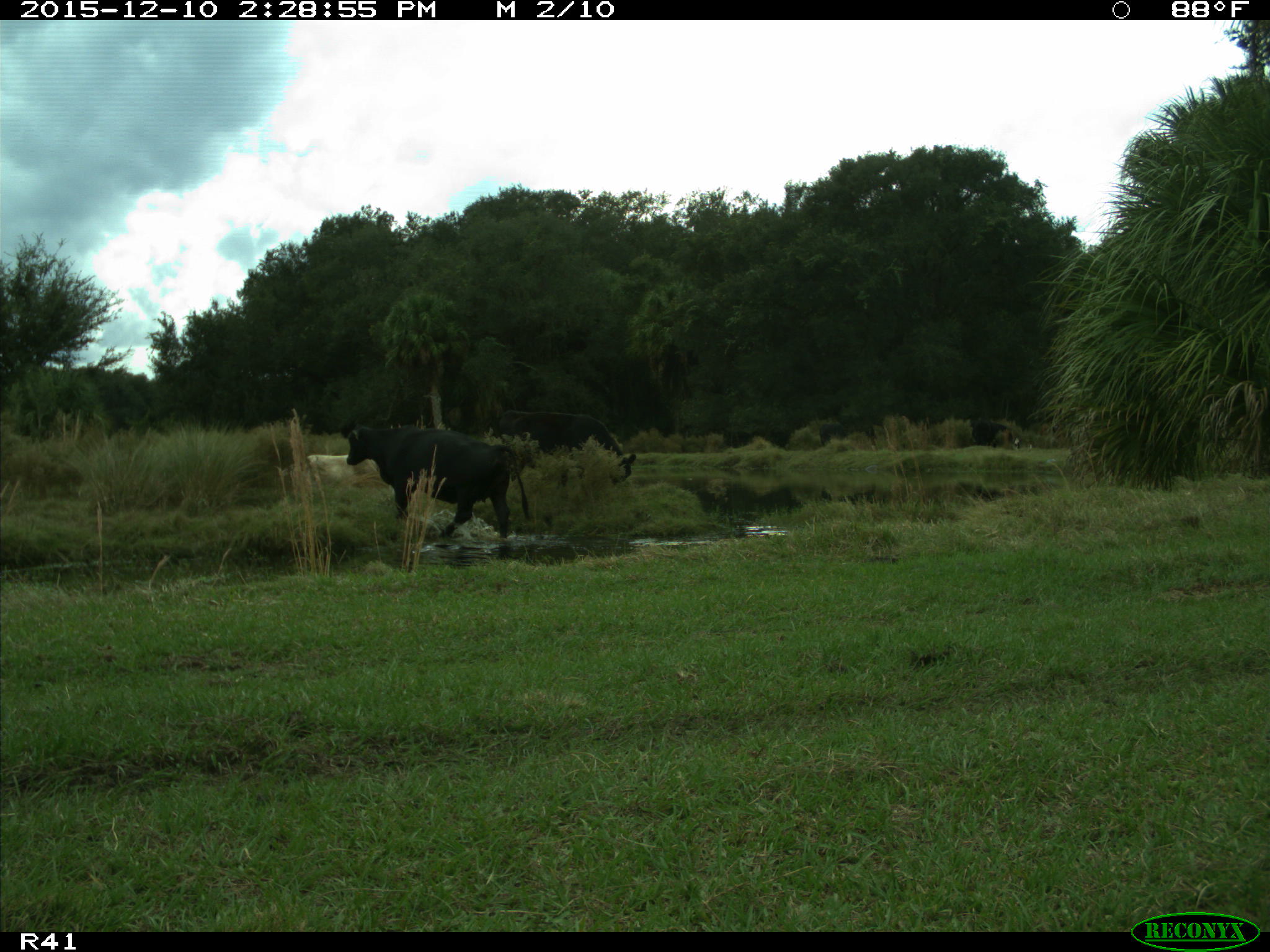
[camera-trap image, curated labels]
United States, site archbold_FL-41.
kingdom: Animalia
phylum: Chordata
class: Mammalia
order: Artiodactyla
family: Bovidae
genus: Bos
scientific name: Bos taurus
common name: domestic cow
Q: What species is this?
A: Bos taurus (domestic cow).